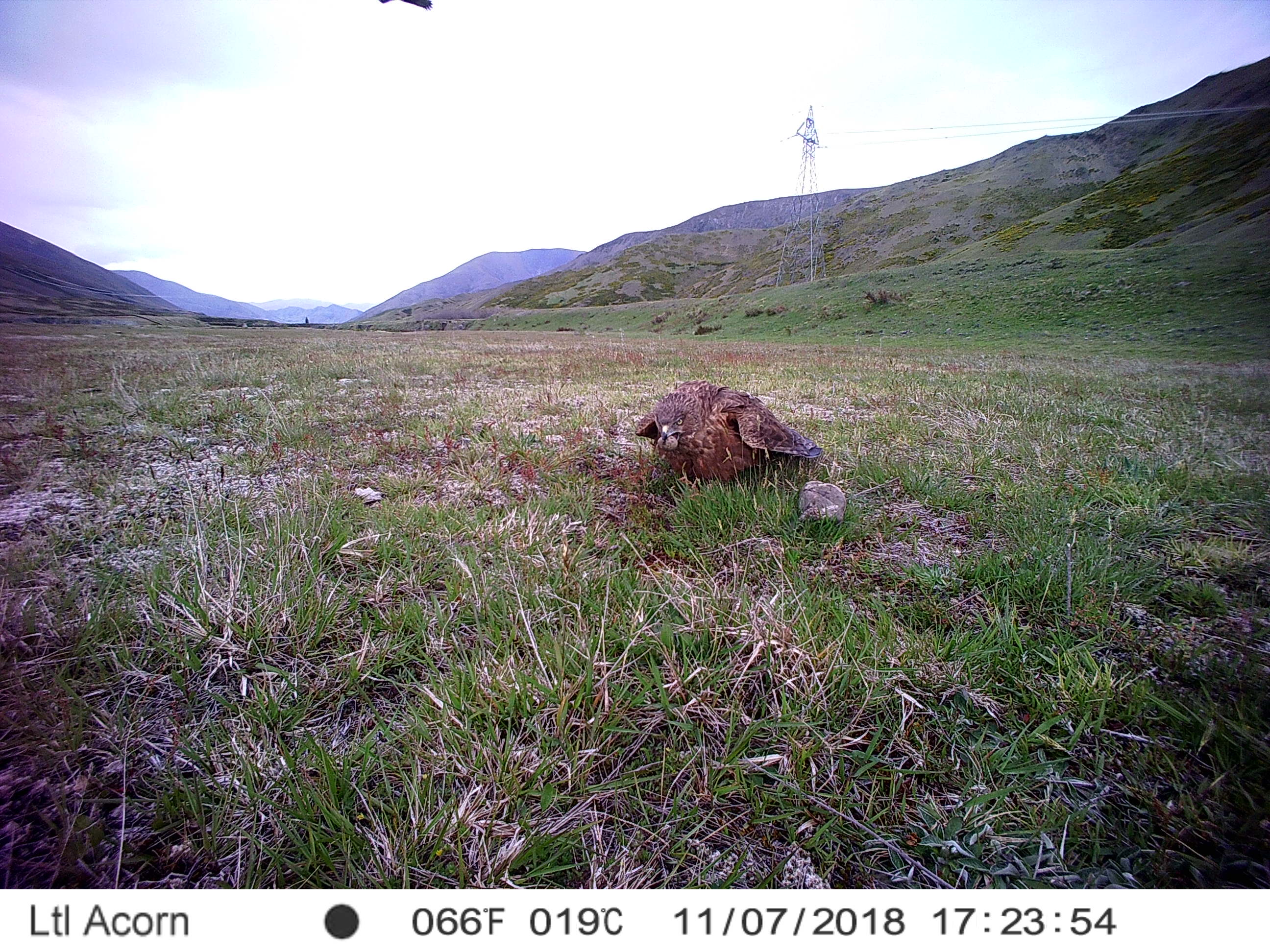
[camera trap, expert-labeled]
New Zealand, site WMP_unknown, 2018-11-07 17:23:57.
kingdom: Animalia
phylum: Chordata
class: Aves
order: Accipitriformes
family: Accipitridae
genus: Circus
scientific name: Circus approximans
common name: swamp harrier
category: harrier